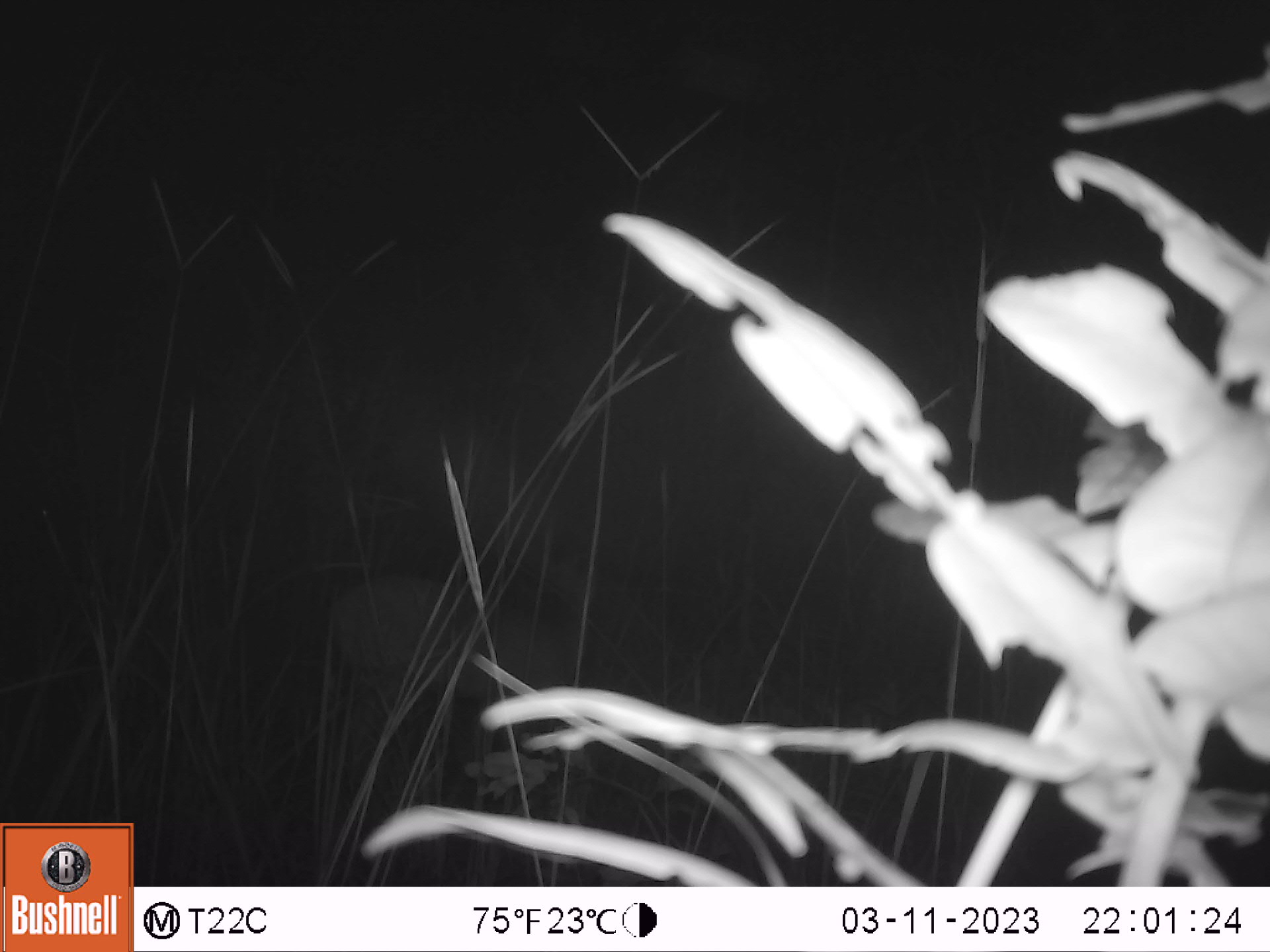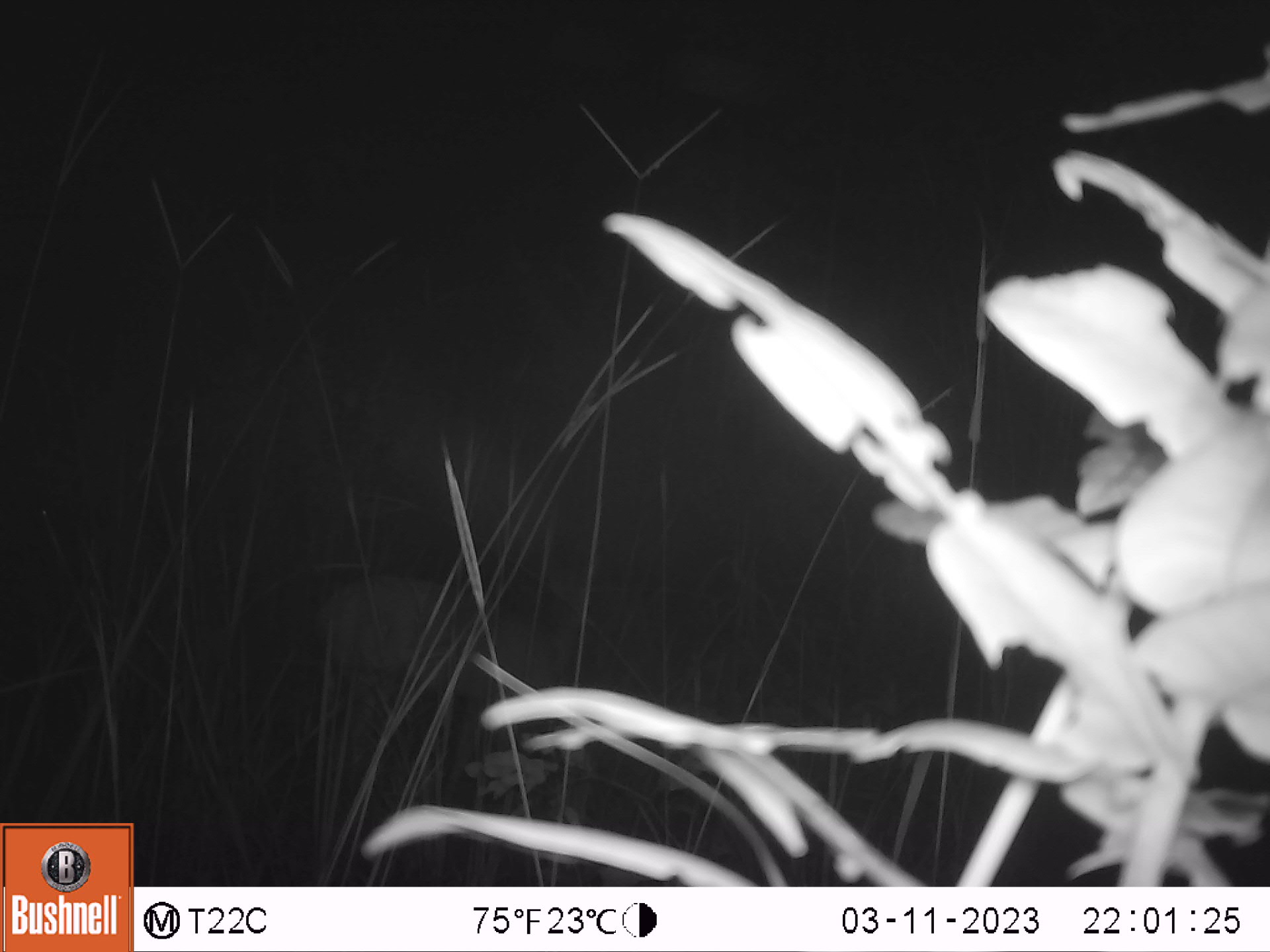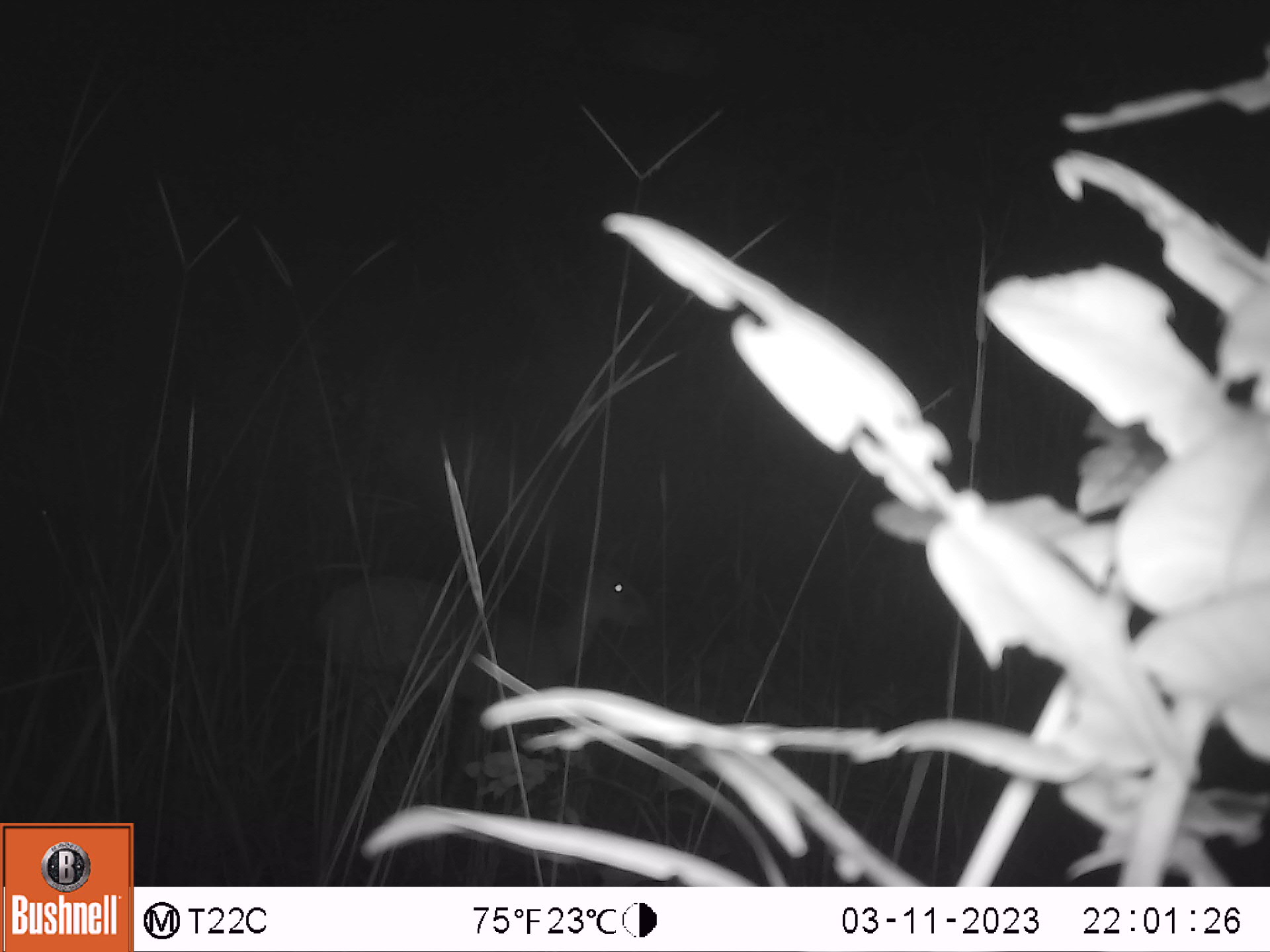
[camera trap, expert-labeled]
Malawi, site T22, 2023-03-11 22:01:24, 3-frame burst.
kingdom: Animalia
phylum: Chordata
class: Mammalia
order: Artiodactyla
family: Bovidae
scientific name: Antilopinae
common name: small antelope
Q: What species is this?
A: Small antelope (Antilopinae).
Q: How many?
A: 1.